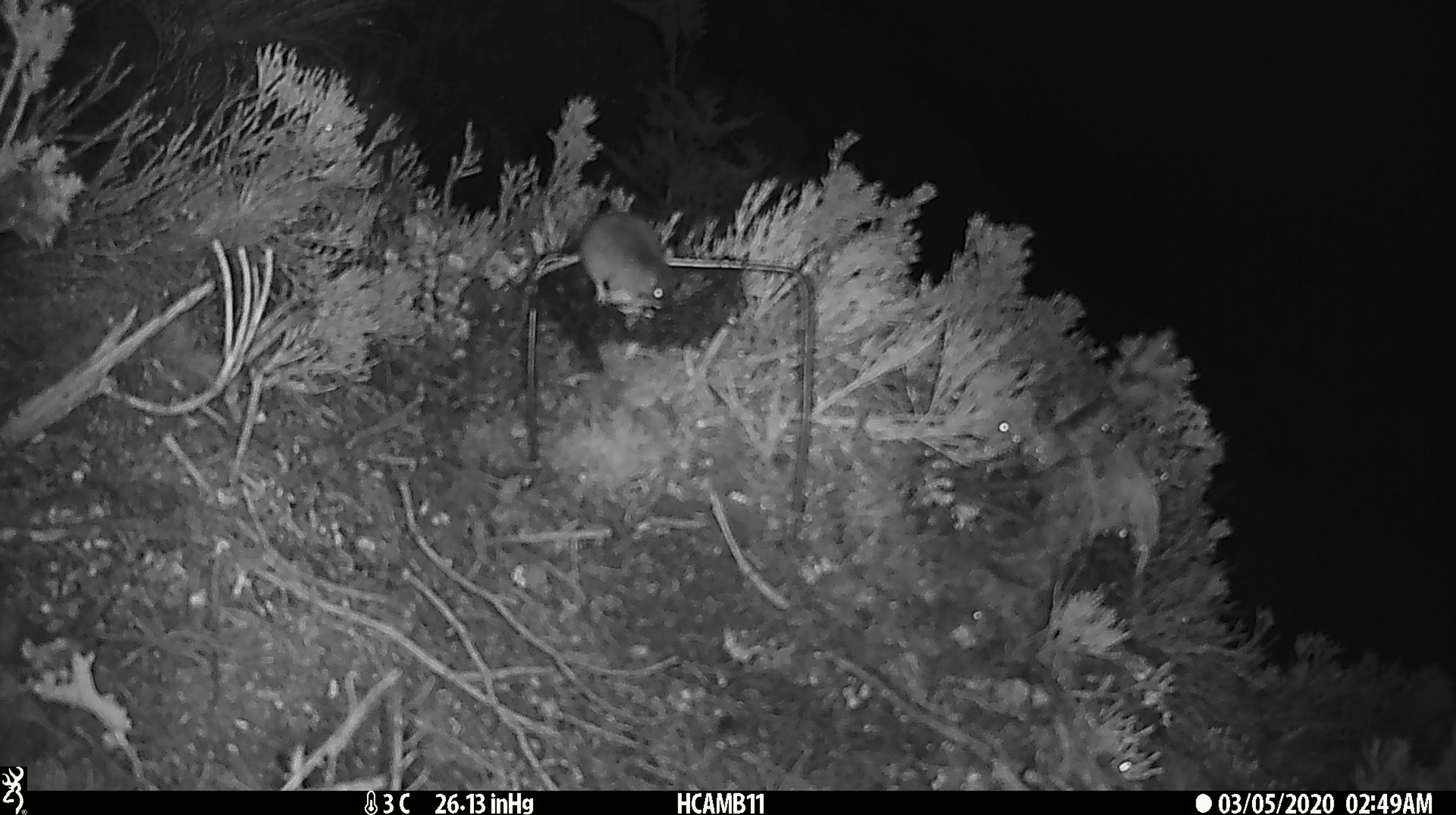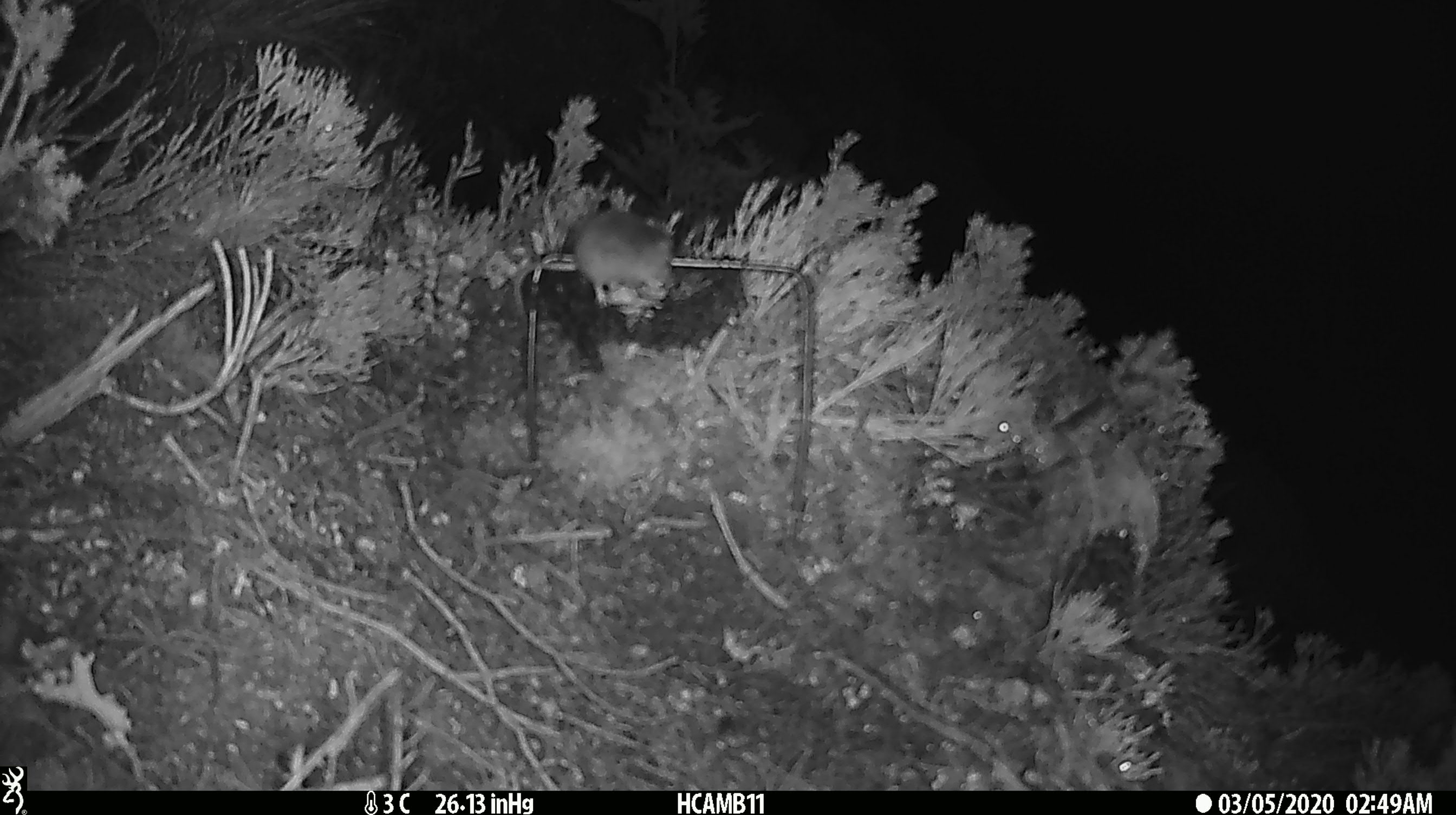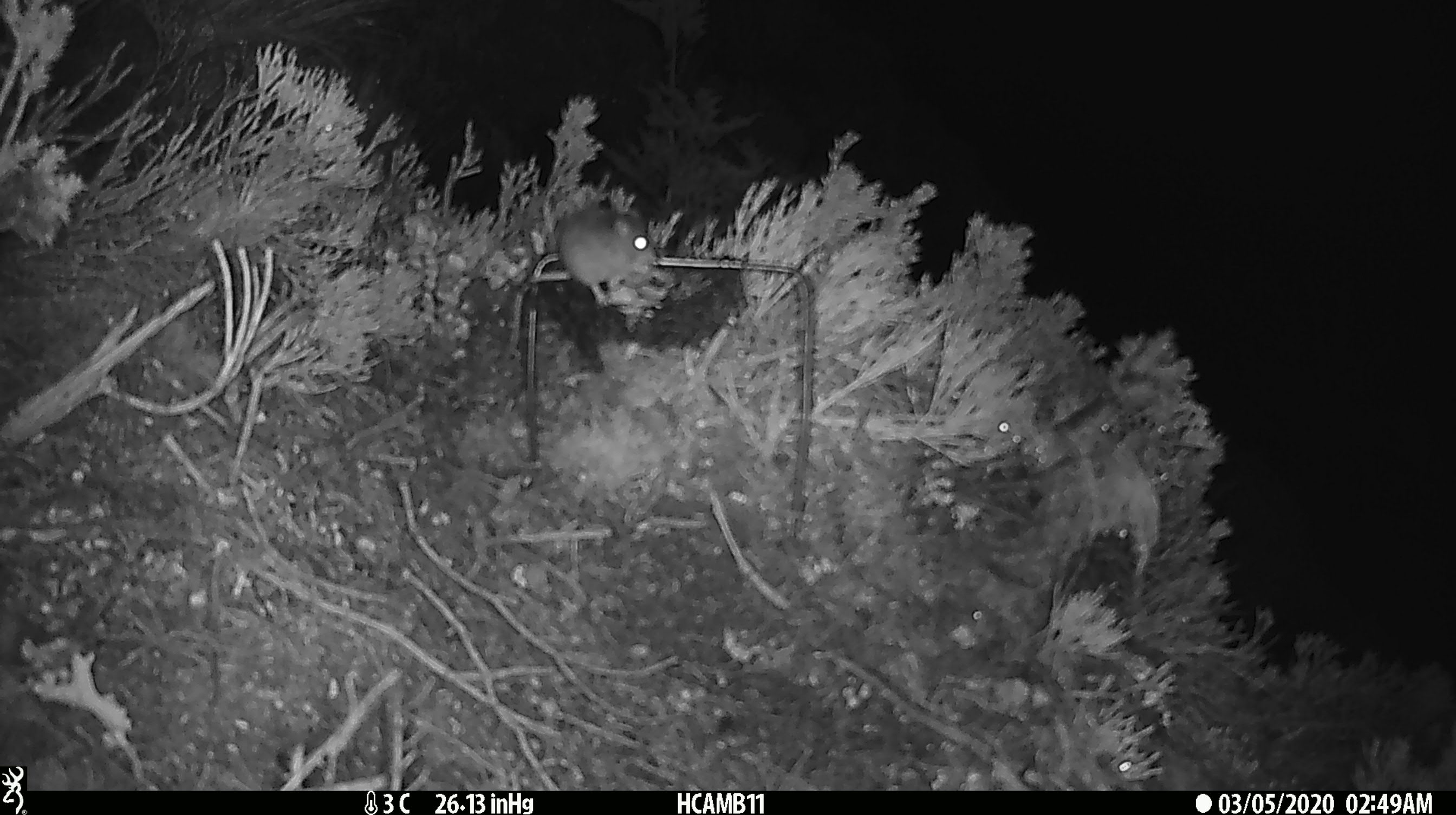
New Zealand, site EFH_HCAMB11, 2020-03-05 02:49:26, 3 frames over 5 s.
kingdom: Animalia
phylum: Chordata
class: Mammalia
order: Rodentia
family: Muridae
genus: Mus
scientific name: Mus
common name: mouse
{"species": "mouse (Mus)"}